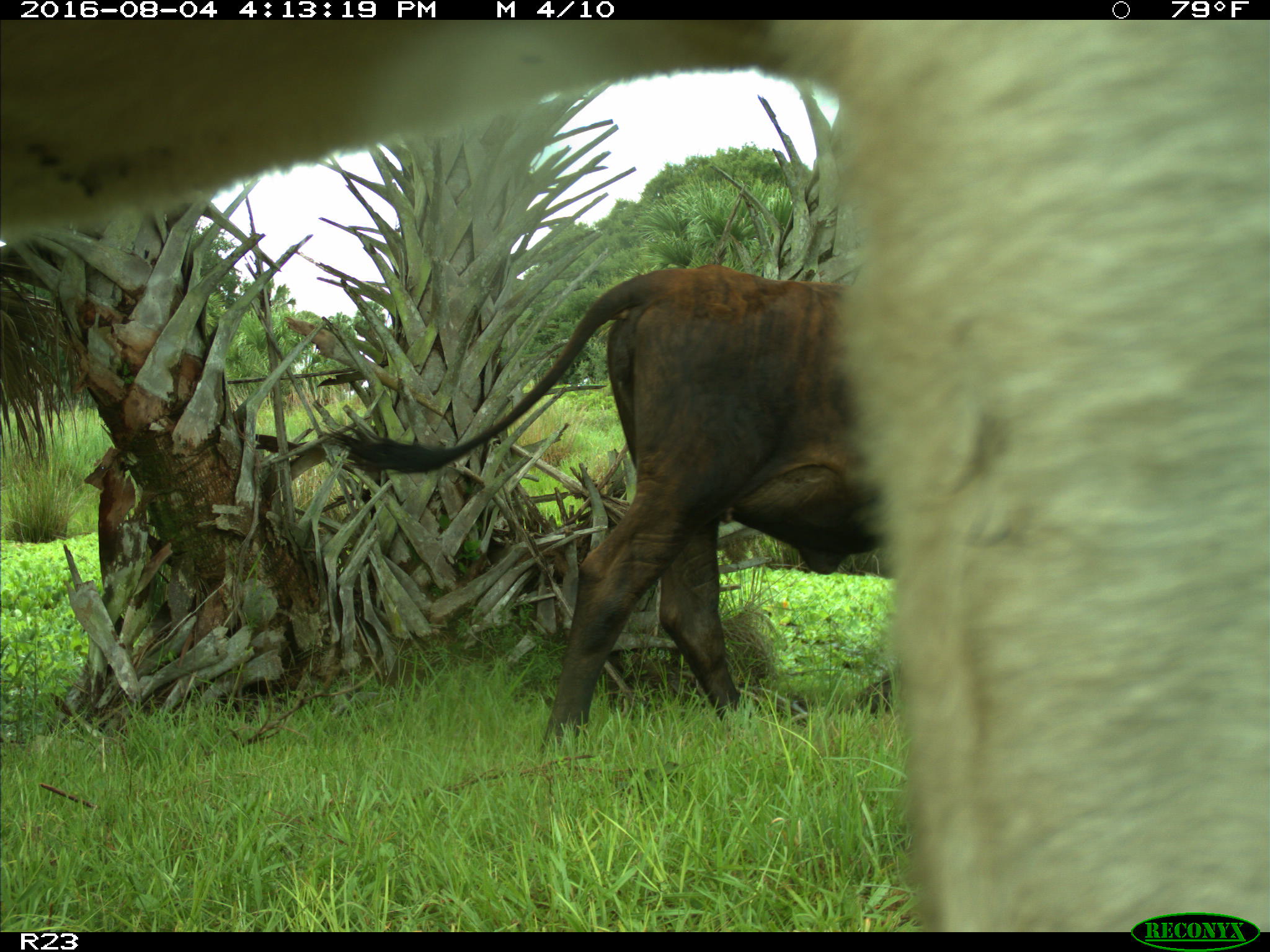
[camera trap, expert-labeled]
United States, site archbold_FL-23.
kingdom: Animalia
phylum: Chordata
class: Mammalia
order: Artiodactyla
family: Bovidae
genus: Bos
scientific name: Bos taurus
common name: domestic cow